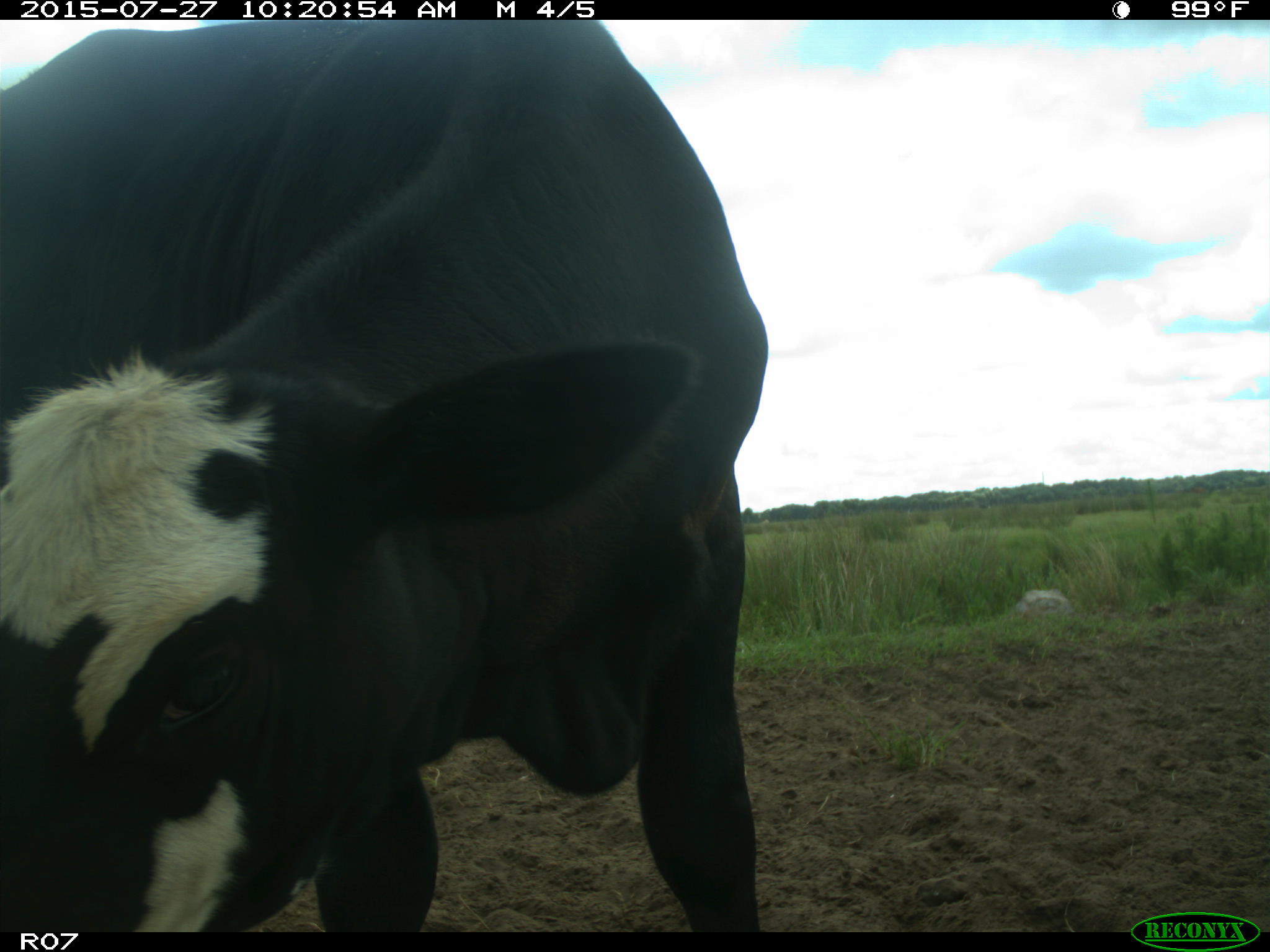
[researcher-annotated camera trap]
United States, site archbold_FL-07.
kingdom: Animalia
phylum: Chordata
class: Mammalia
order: Artiodactyla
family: Bovidae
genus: Bos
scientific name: Bos taurus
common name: domestic cow